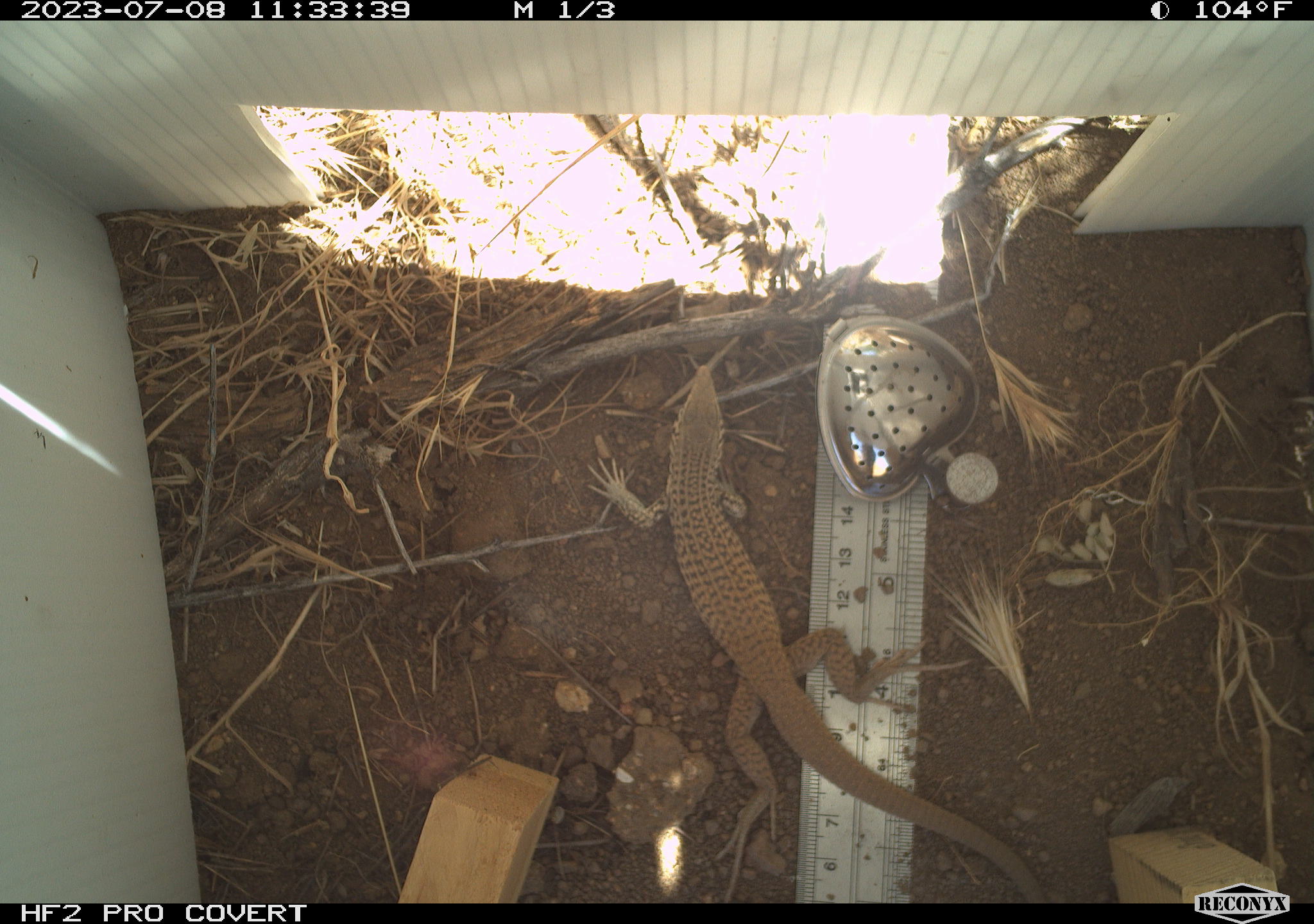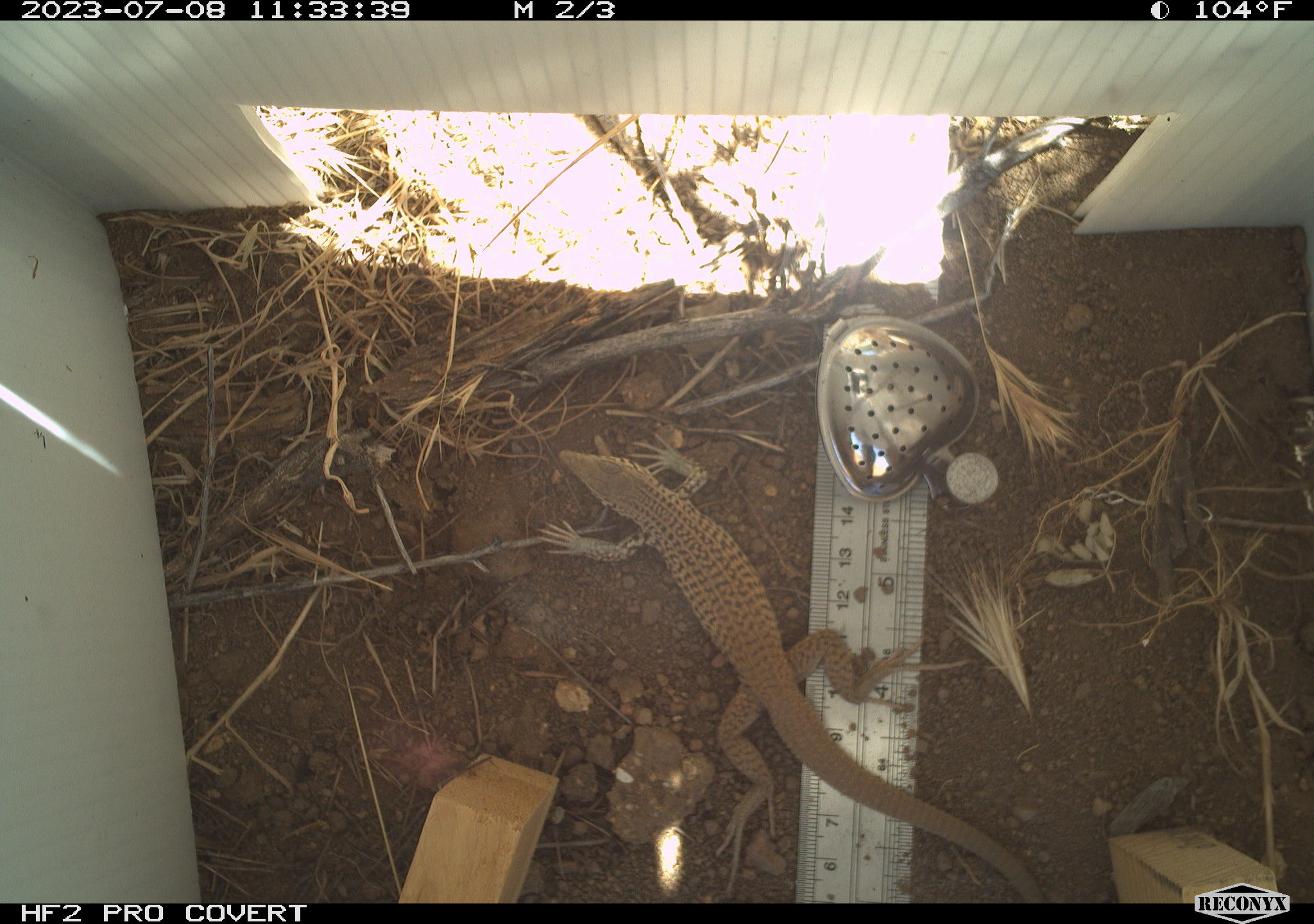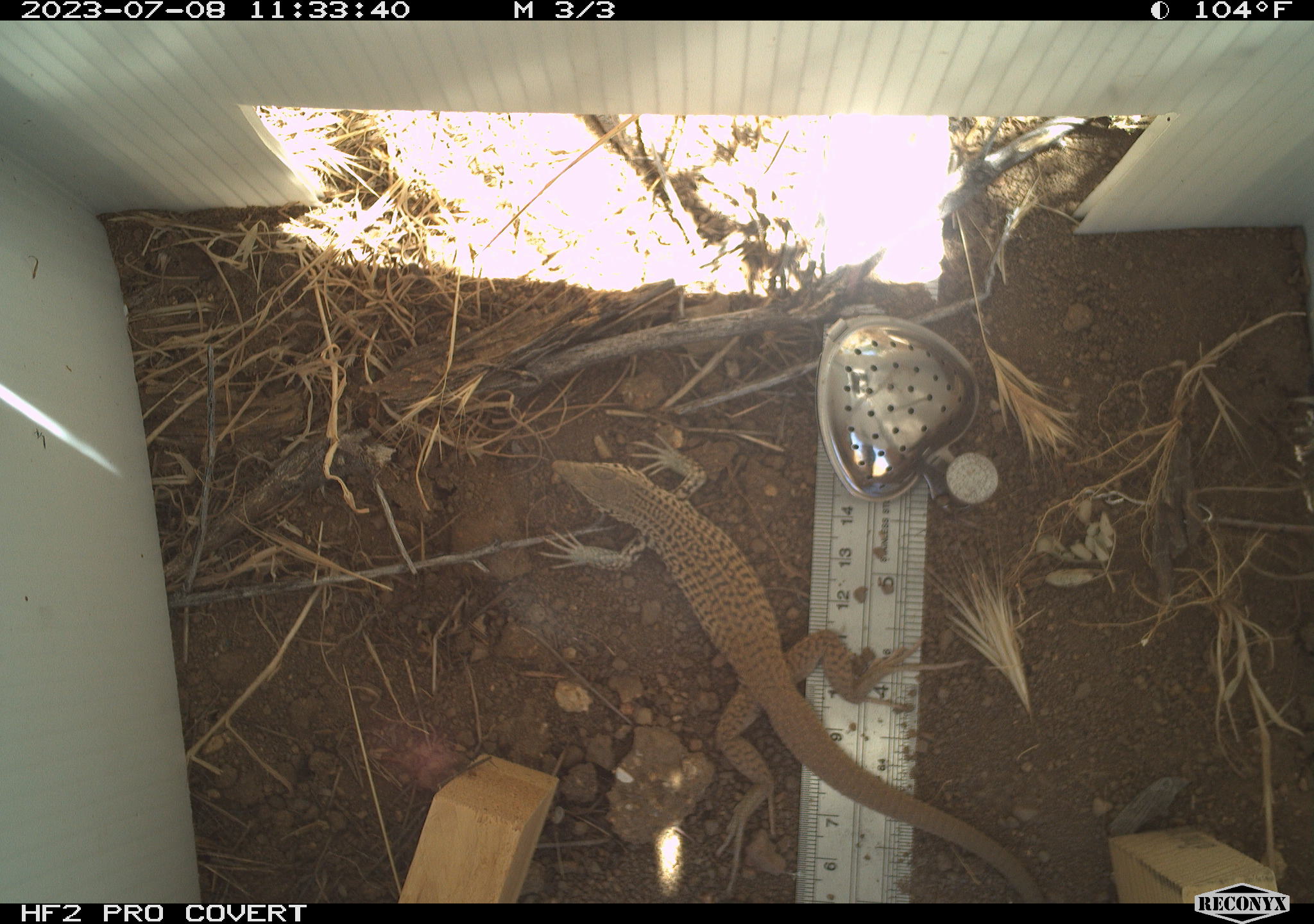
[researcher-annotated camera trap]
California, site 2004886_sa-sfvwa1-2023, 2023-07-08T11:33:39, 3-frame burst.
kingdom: Animalia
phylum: Chordata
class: Reptilia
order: Squamata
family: Teiidae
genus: Aspidoscelis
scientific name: Aspidoscelis tigris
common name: western whiptail